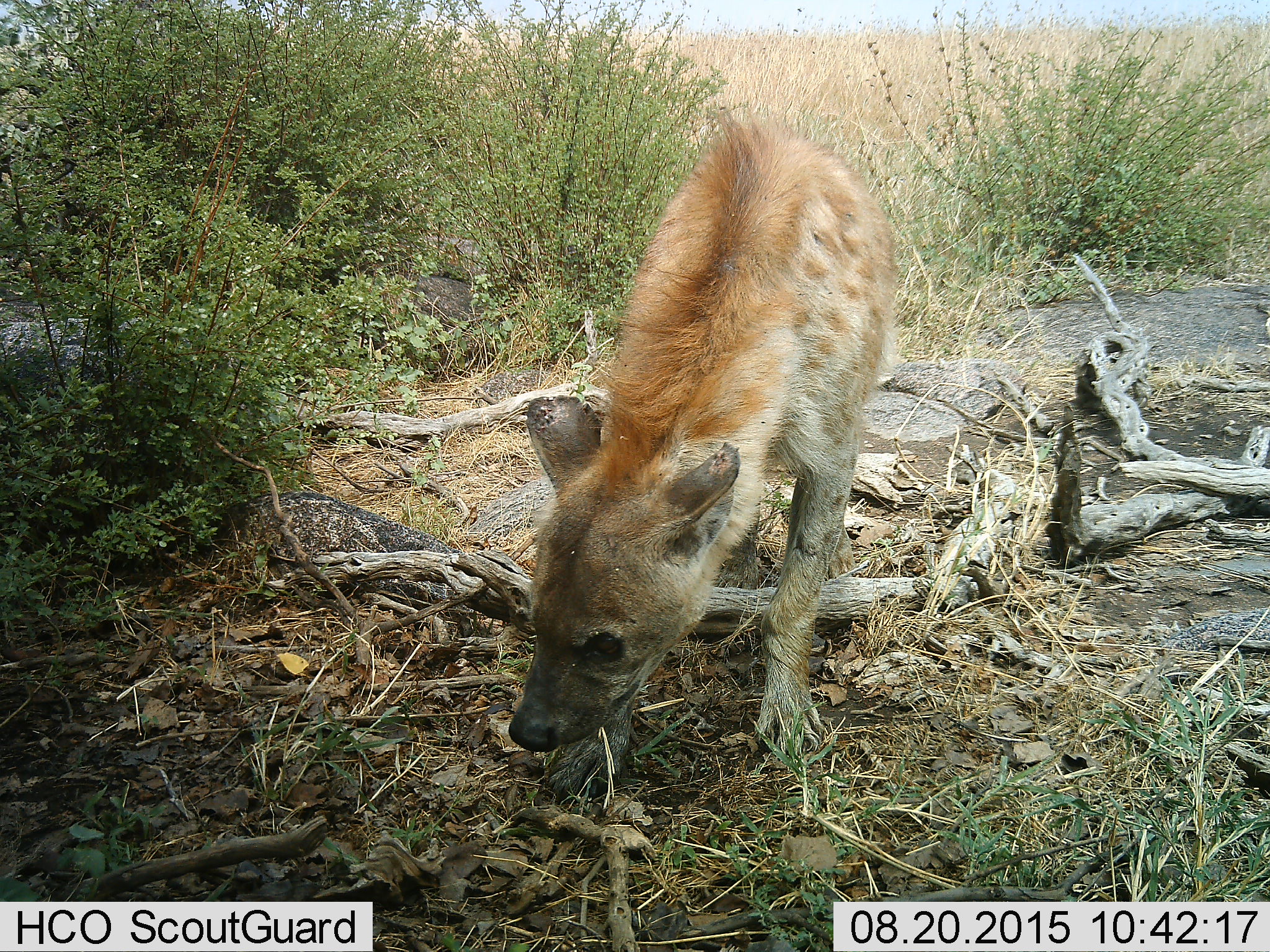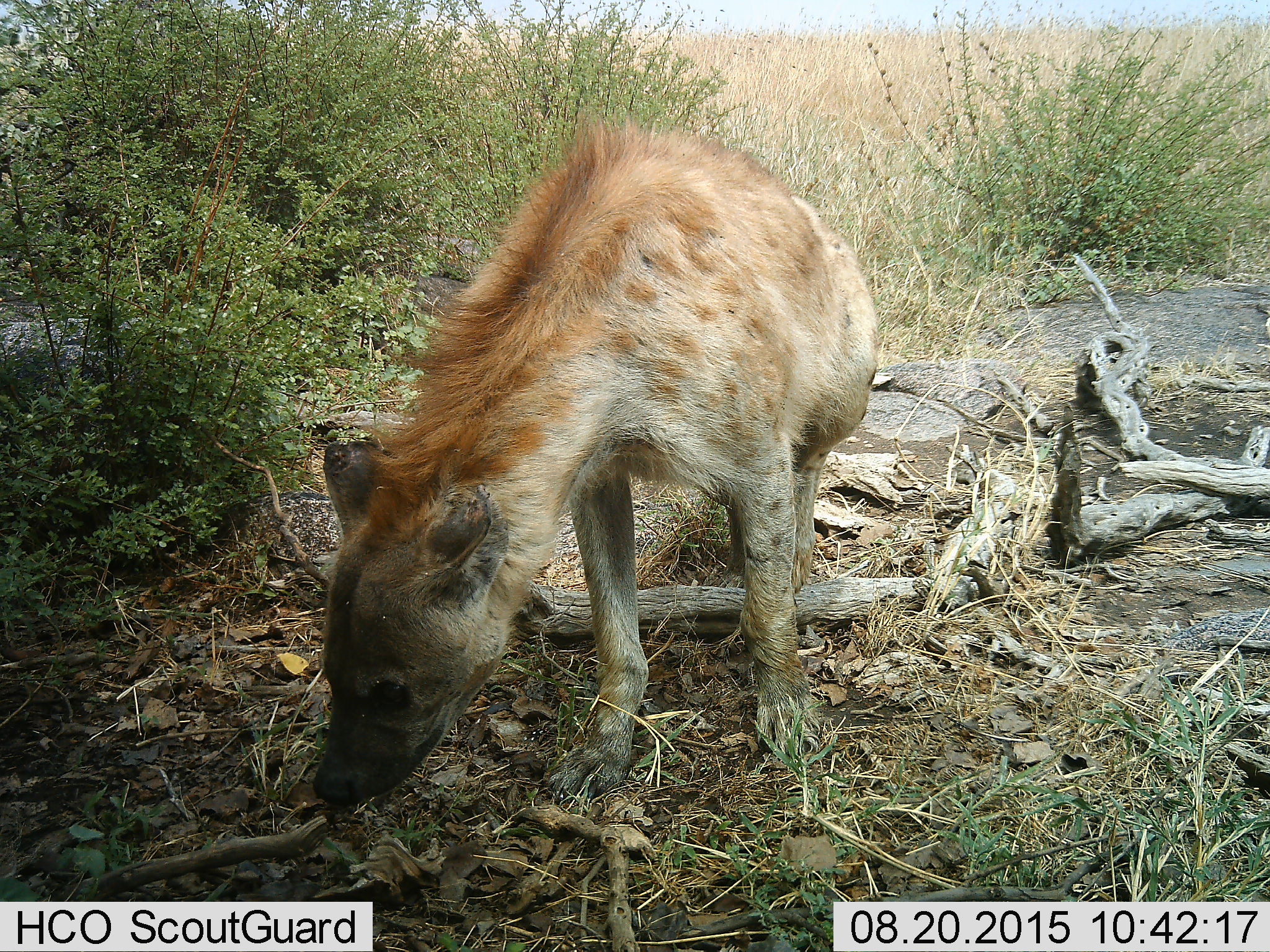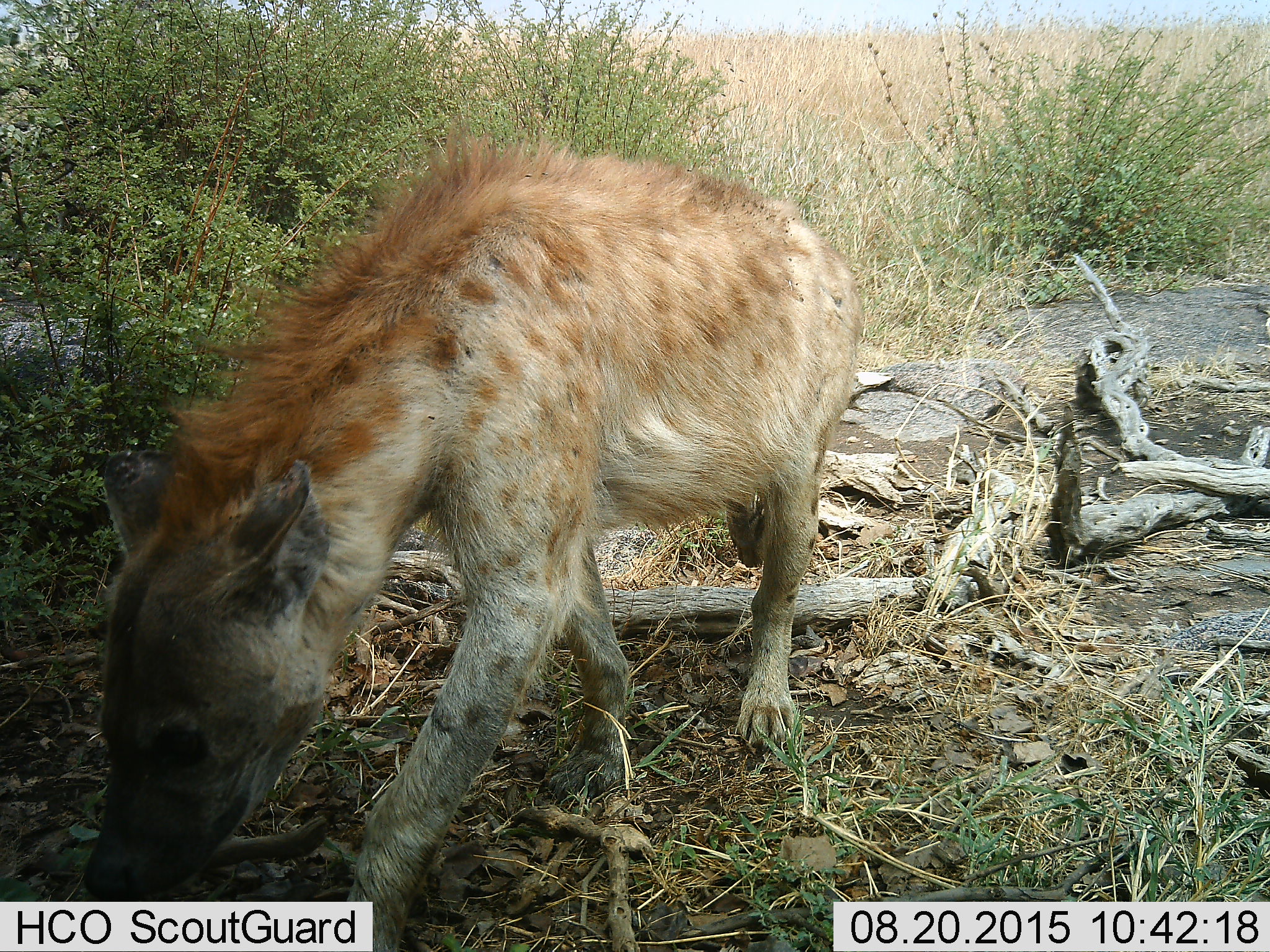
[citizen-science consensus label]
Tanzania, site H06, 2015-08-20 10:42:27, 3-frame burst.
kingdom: Animalia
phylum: Chordata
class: Mammalia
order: Carnivora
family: Hyaenidae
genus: Crocuta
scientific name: Crocuta crocuta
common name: spotted hyena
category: hyenaspotted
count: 1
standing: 0%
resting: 0%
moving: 90%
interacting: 0%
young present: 10%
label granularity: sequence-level